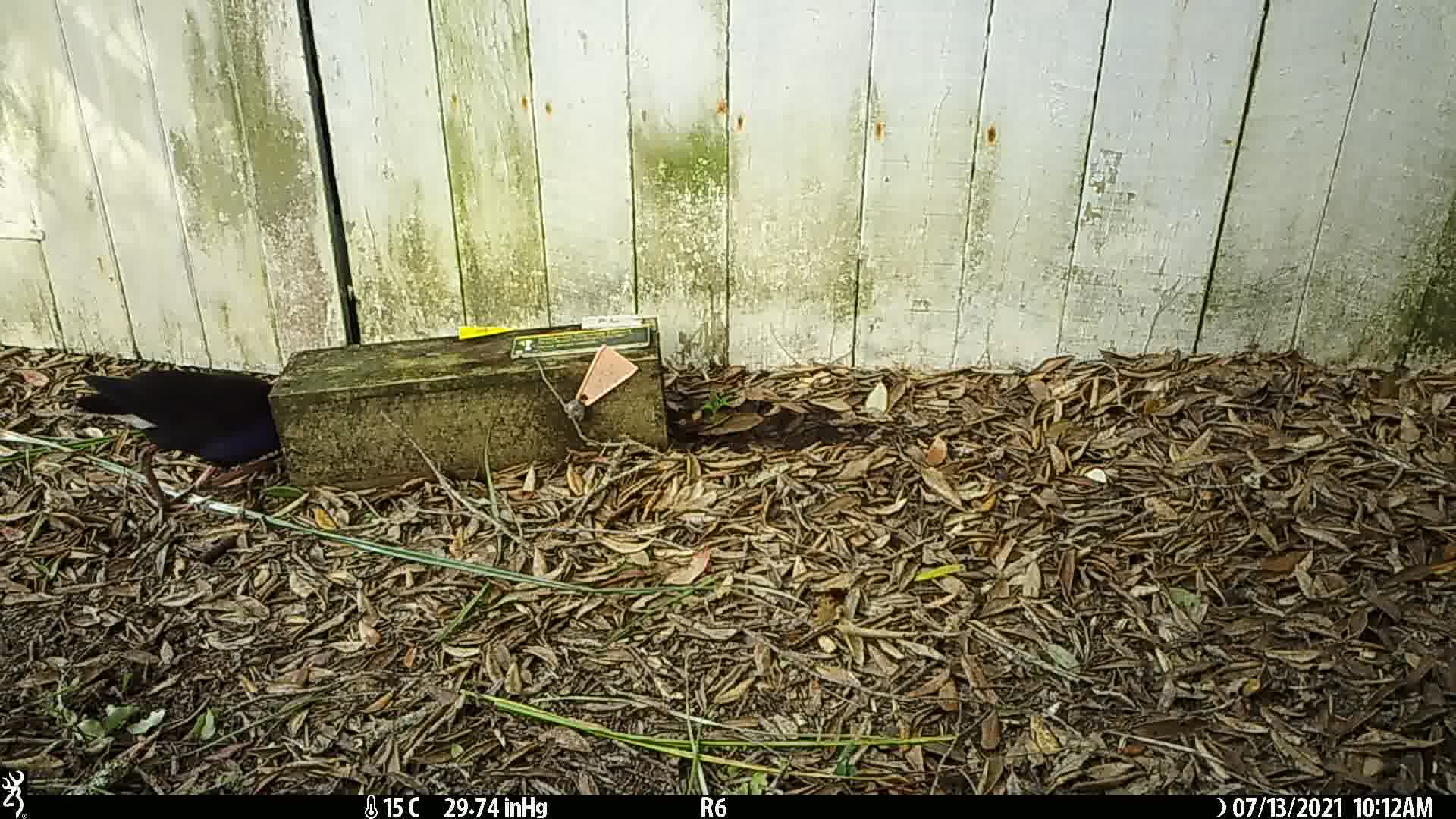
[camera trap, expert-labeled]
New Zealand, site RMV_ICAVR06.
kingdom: Animalia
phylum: Chordata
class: Aves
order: Gruiformes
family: Rallidae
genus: Porphyrio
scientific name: Porphyrio melanotus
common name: australasian swamphen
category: pukeko